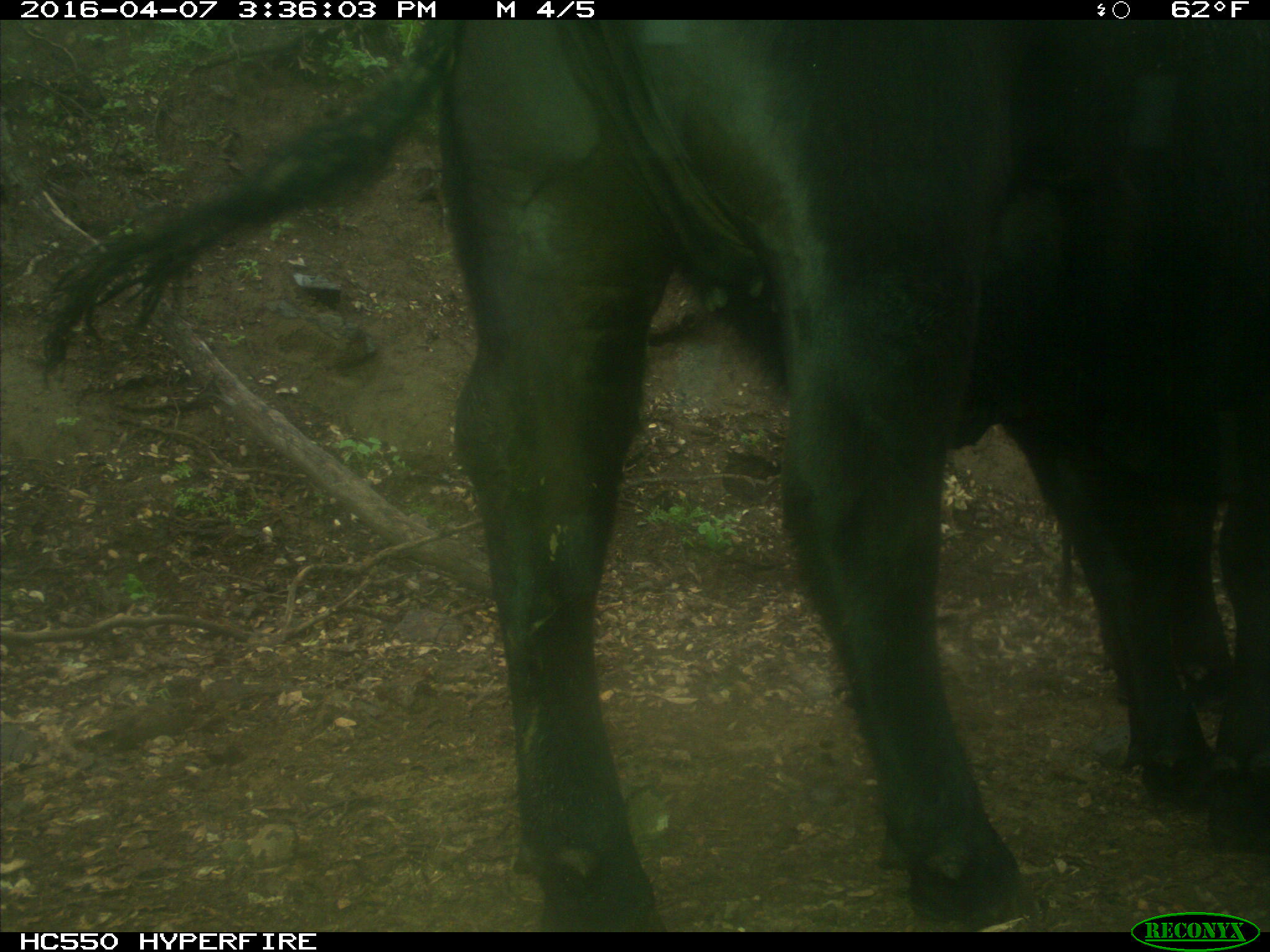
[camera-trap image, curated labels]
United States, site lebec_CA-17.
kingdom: Animalia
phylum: Chordata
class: Mammalia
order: Artiodactyla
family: Bovidae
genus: Bos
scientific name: Bos taurus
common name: domestic cow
Bos taurus (domestic cow).